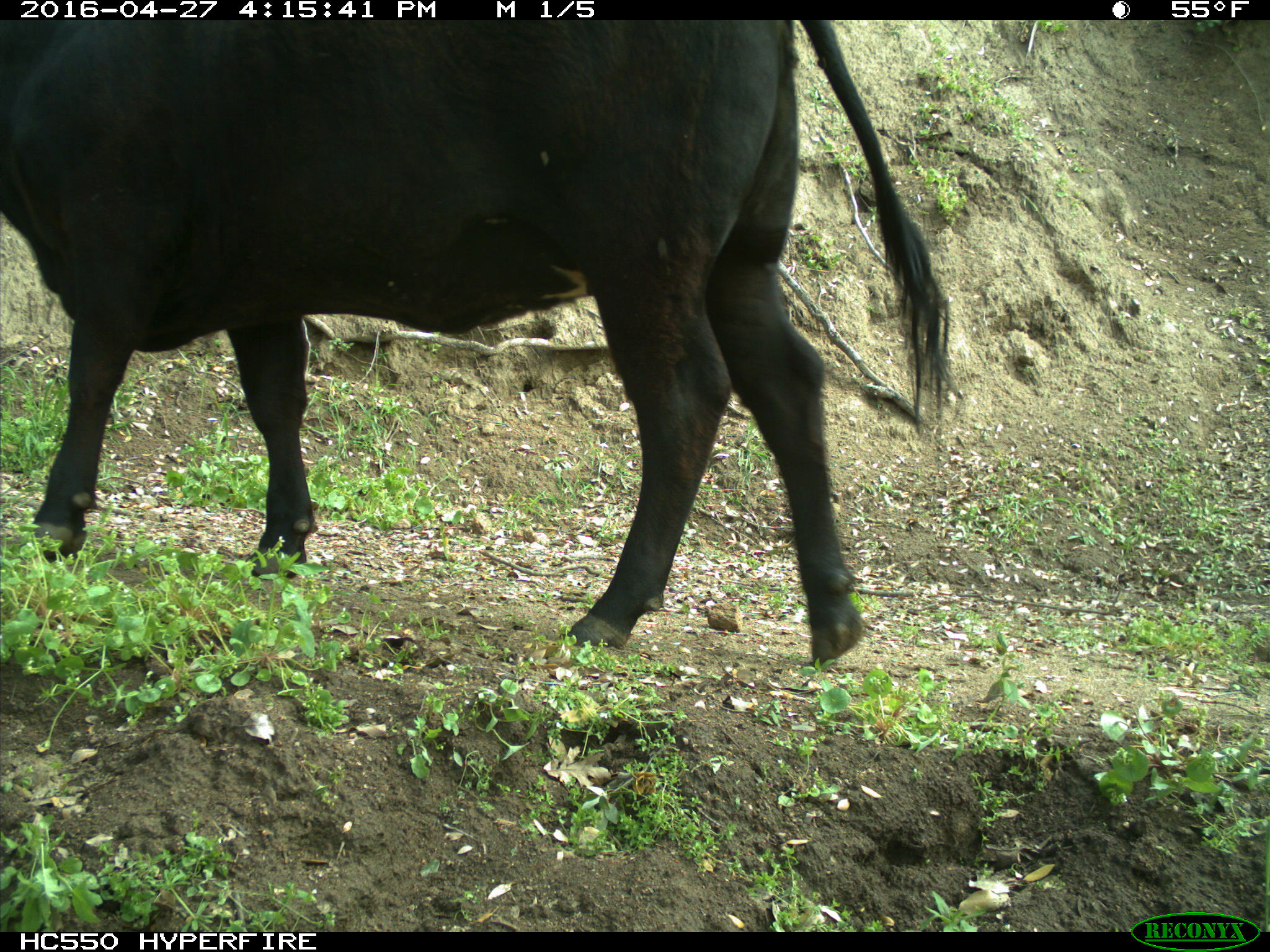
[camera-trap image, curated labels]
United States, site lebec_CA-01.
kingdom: Animalia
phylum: Chordata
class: Mammalia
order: Artiodactyla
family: Bovidae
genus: Bos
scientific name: Bos taurus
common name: domestic cow